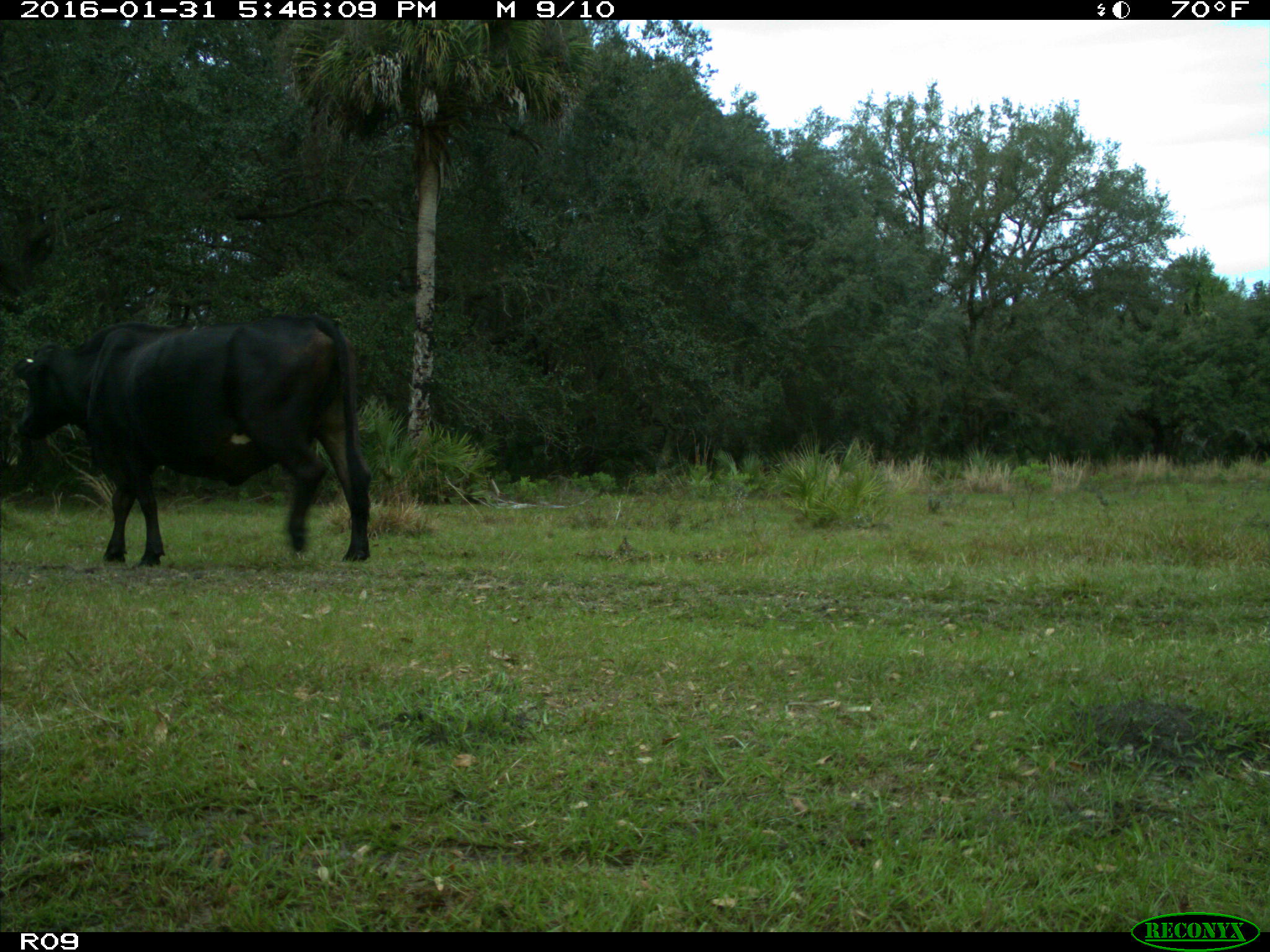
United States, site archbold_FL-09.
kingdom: Animalia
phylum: Chordata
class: Mammalia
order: Artiodactyla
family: Bovidae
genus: Bos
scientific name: Bos taurus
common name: domestic cow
Bos taurus (domestic cow).